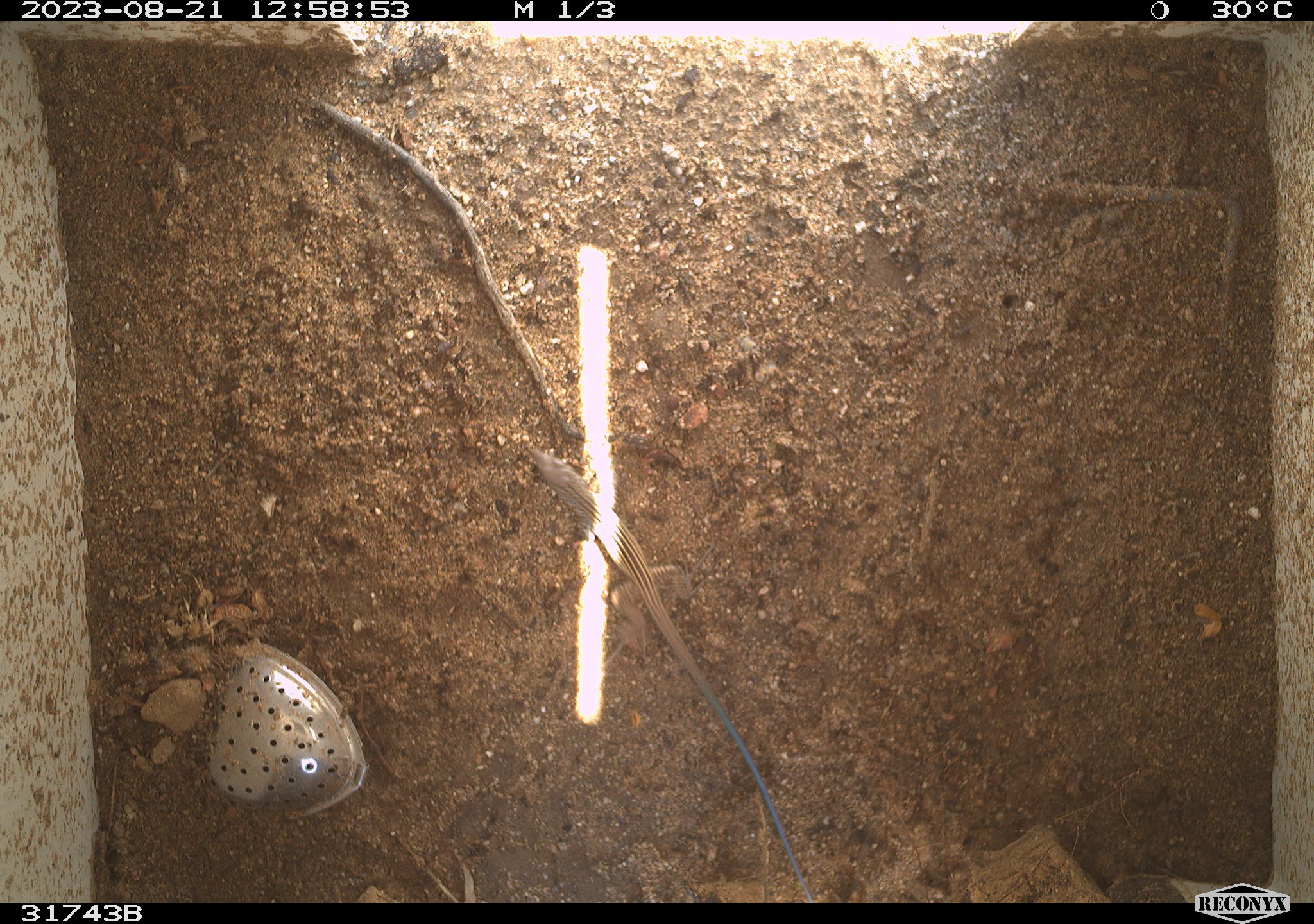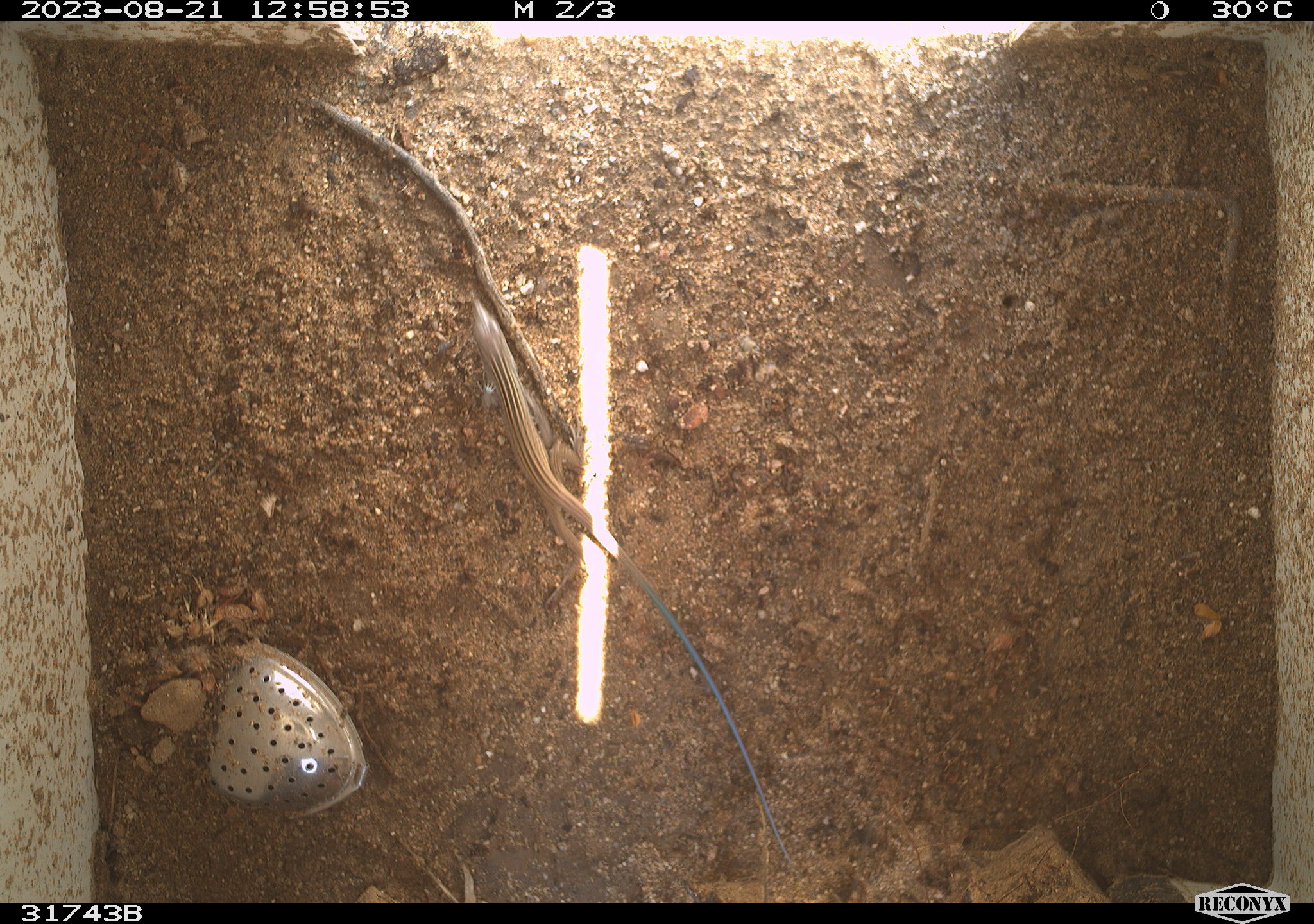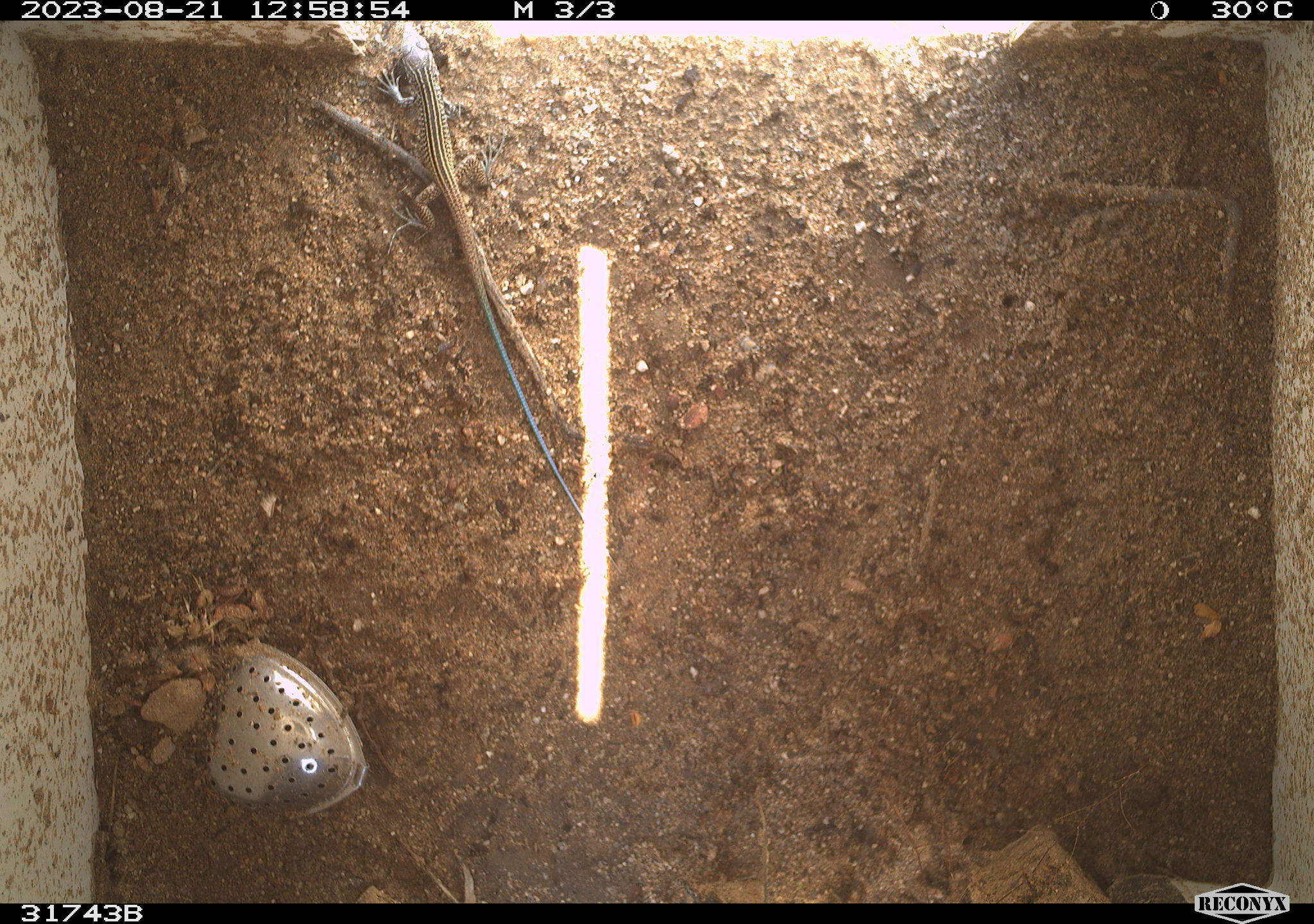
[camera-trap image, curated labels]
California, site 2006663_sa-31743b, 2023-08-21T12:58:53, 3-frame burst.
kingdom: Animalia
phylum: Chordata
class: Reptilia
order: Squamata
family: Teiidae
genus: Aspidoscelis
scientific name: Aspidoscelis tigris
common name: western whiptail